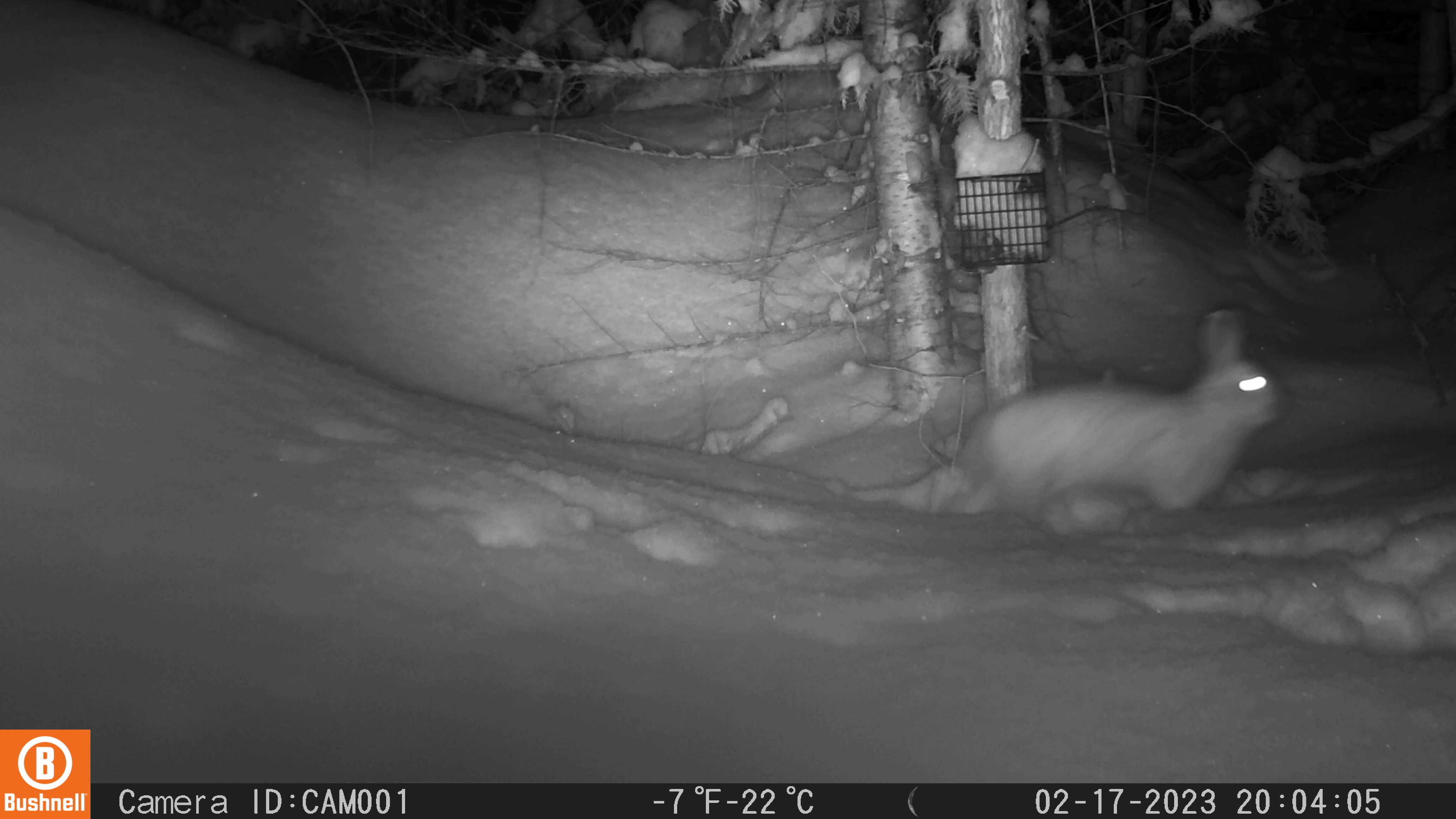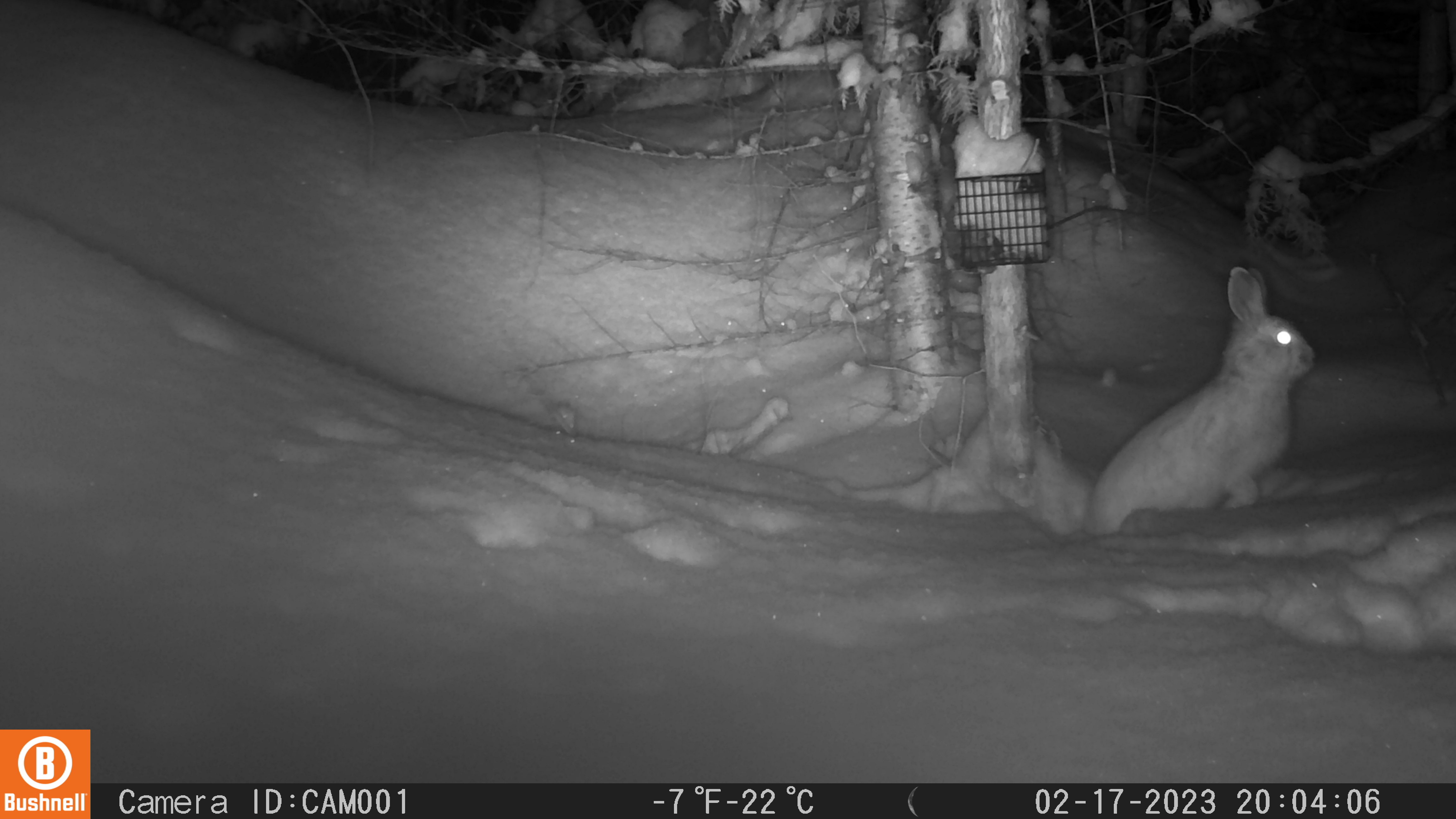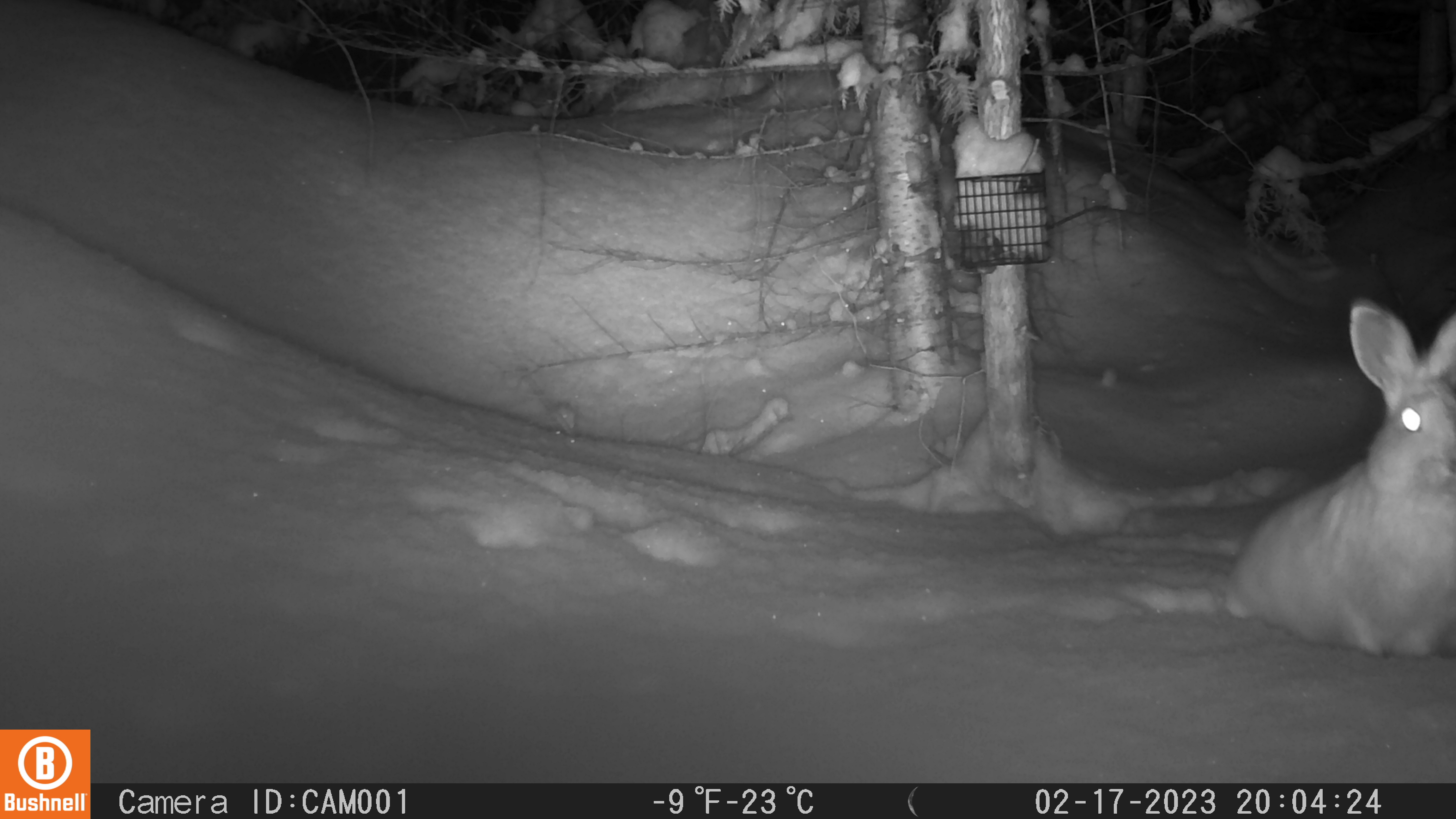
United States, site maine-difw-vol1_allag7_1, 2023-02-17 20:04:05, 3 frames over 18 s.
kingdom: Animalia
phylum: Chordata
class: Mammalia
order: Lagomorpha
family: Leporidae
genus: Lepus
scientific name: Lepus americanus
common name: snowshoe hare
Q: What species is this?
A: Snowshoe hare (Lepus americanus).